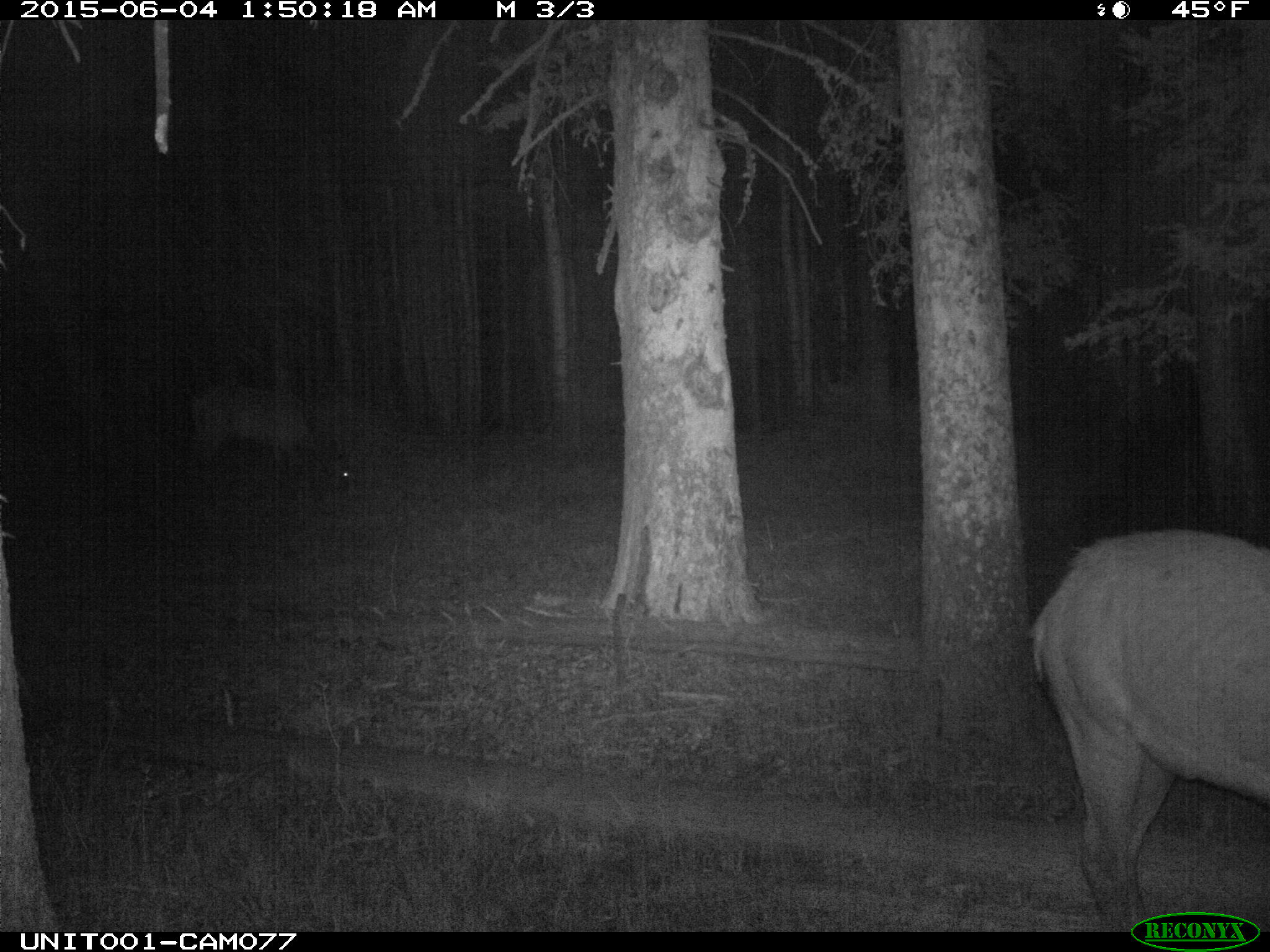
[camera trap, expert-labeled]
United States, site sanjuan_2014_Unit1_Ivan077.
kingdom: Animalia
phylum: Chordata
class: Mammalia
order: Artiodactyla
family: Cervidae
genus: Cervus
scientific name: Cervus elaphus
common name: red deer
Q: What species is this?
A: Cervus elaphus (red deer).